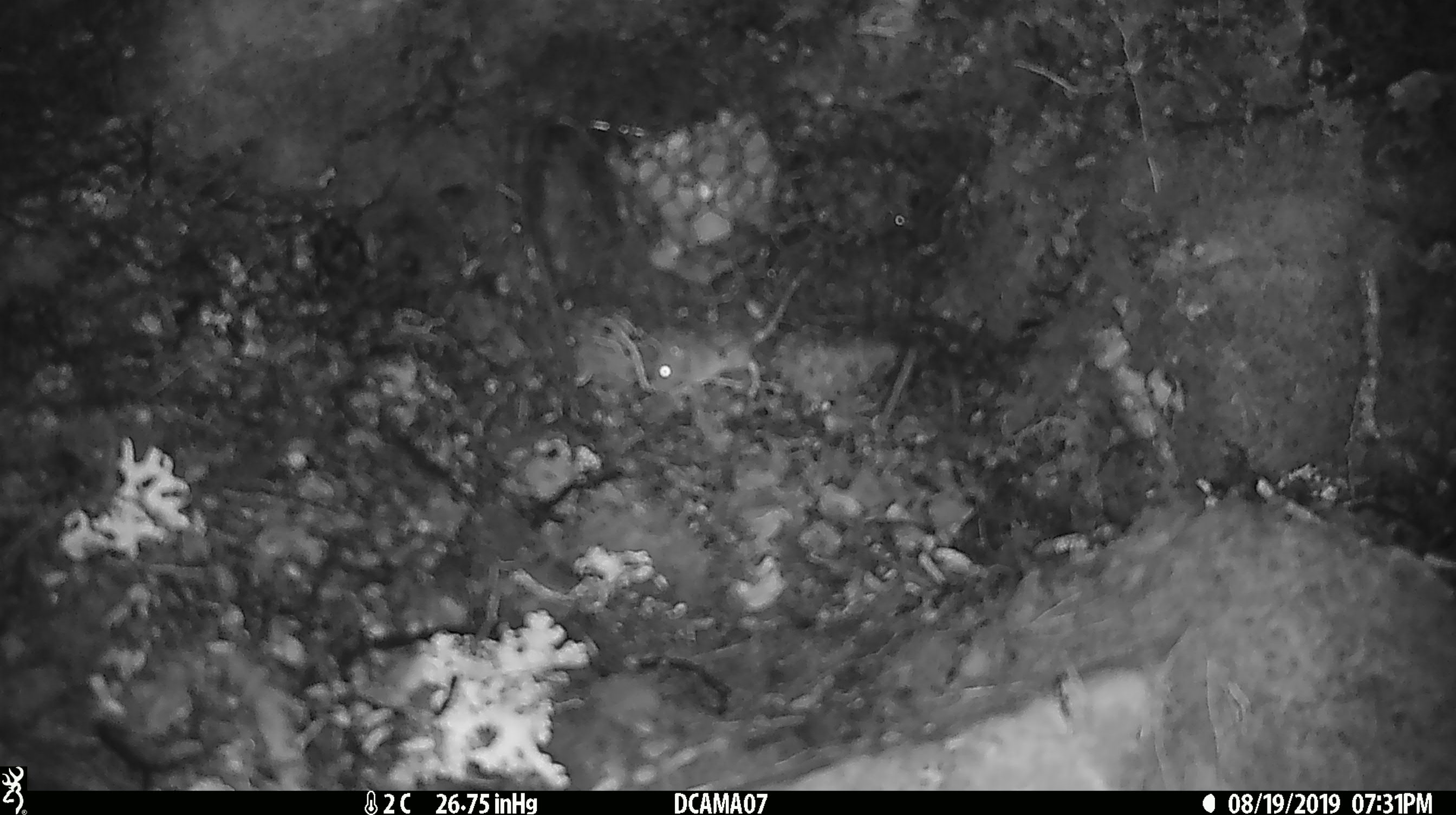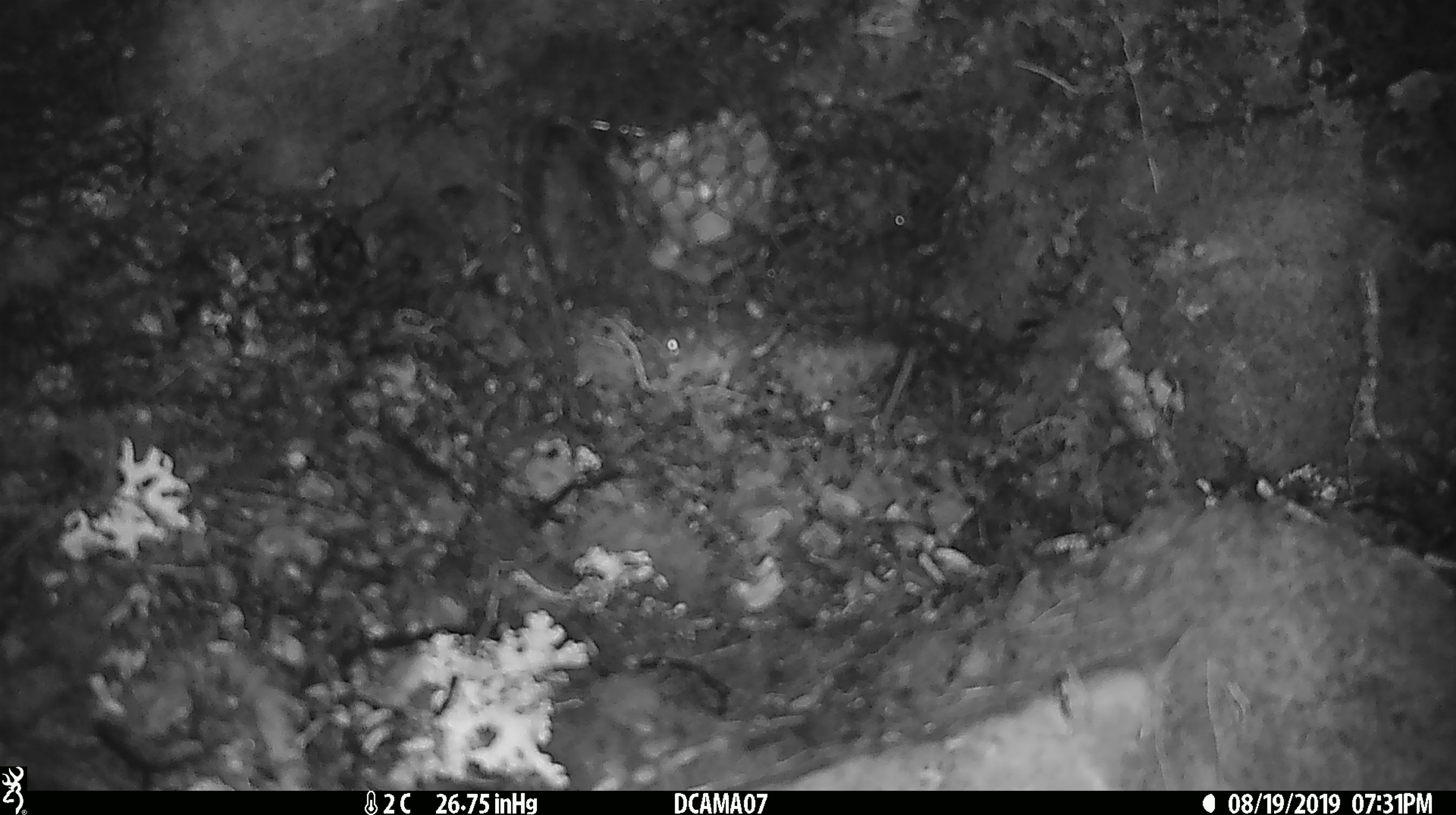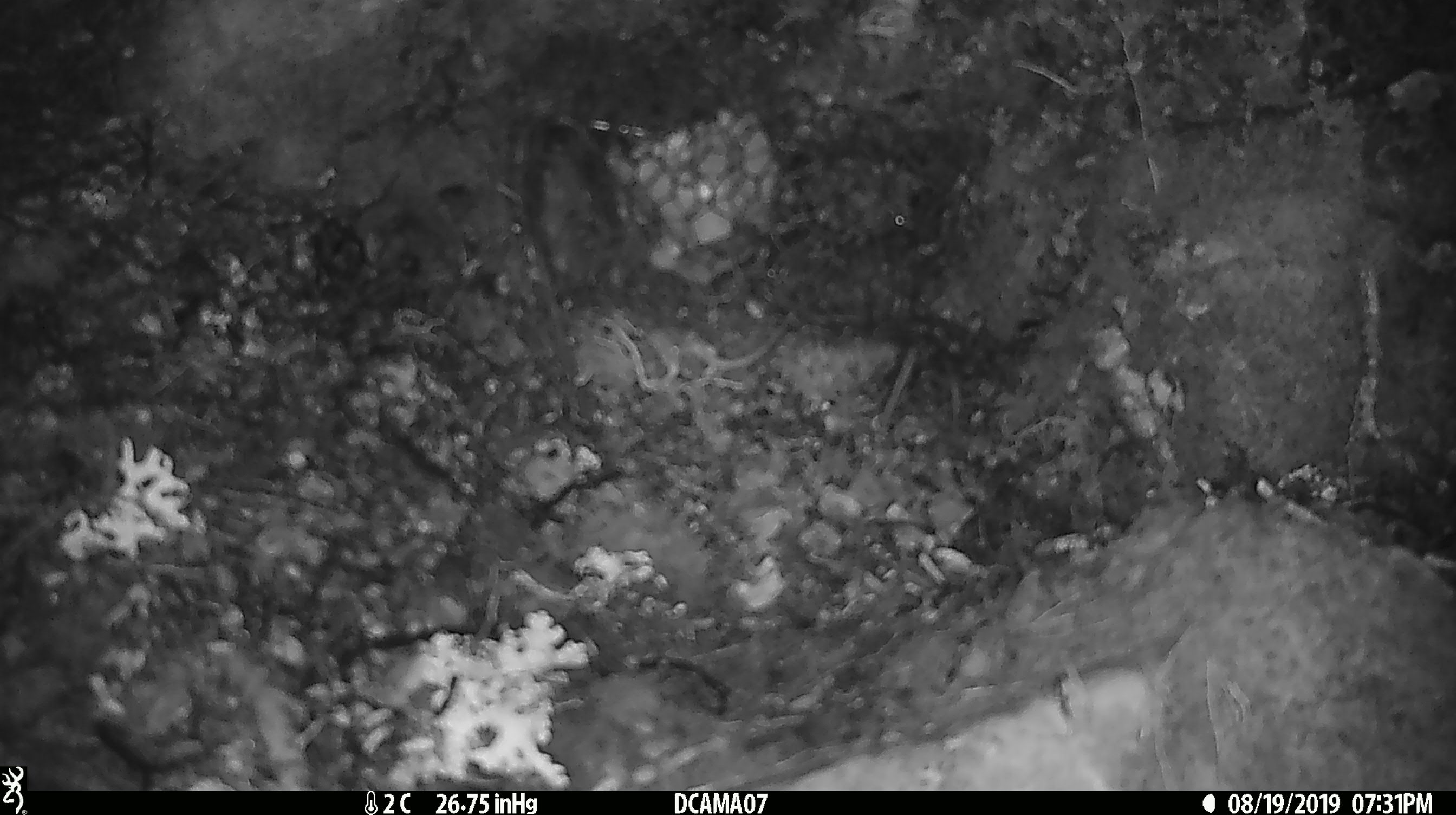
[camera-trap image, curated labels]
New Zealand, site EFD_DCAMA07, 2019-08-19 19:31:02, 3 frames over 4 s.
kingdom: Animalia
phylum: Chordata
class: Mammalia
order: Rodentia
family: Muridae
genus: Mus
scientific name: Mus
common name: mouse